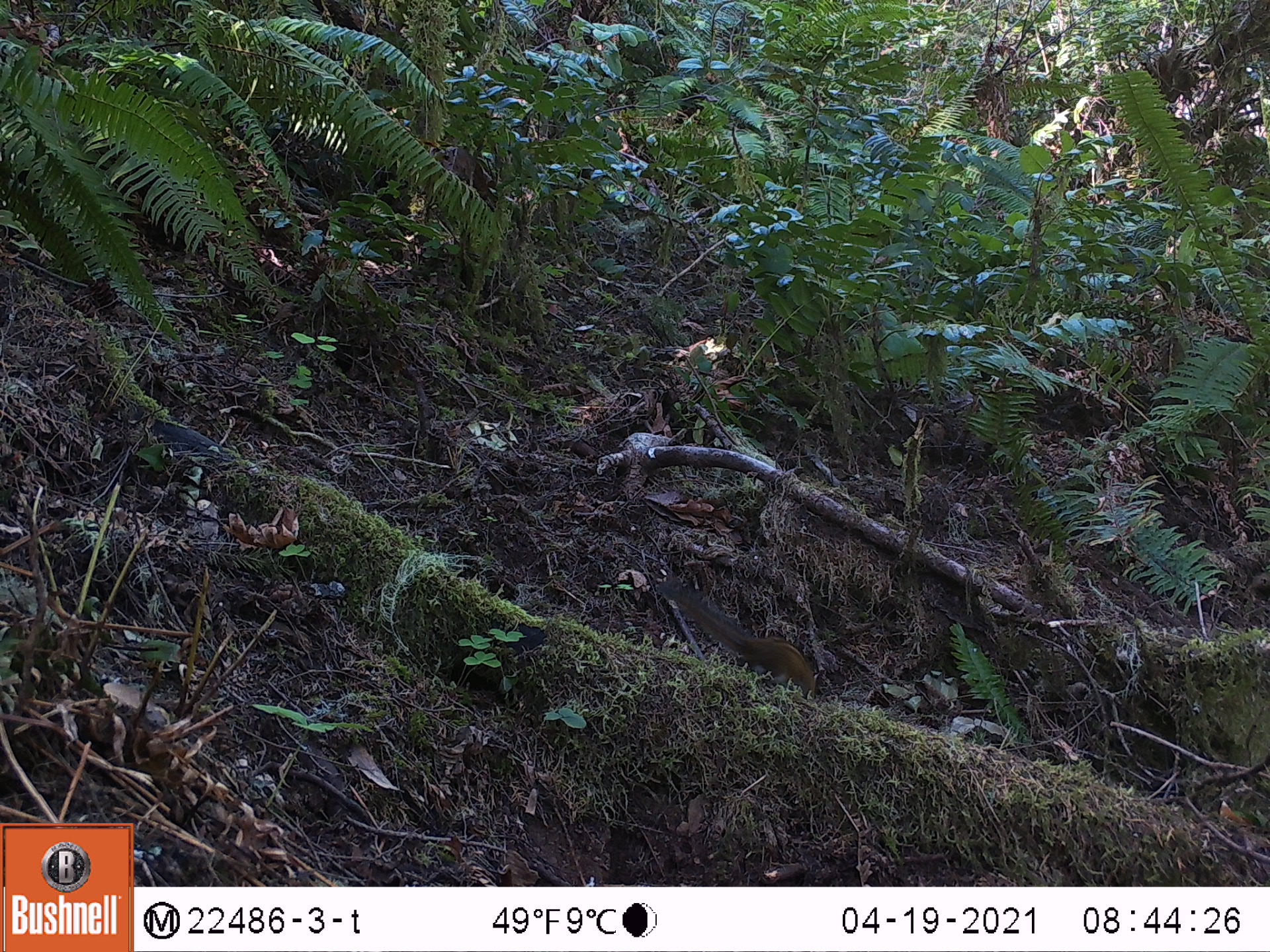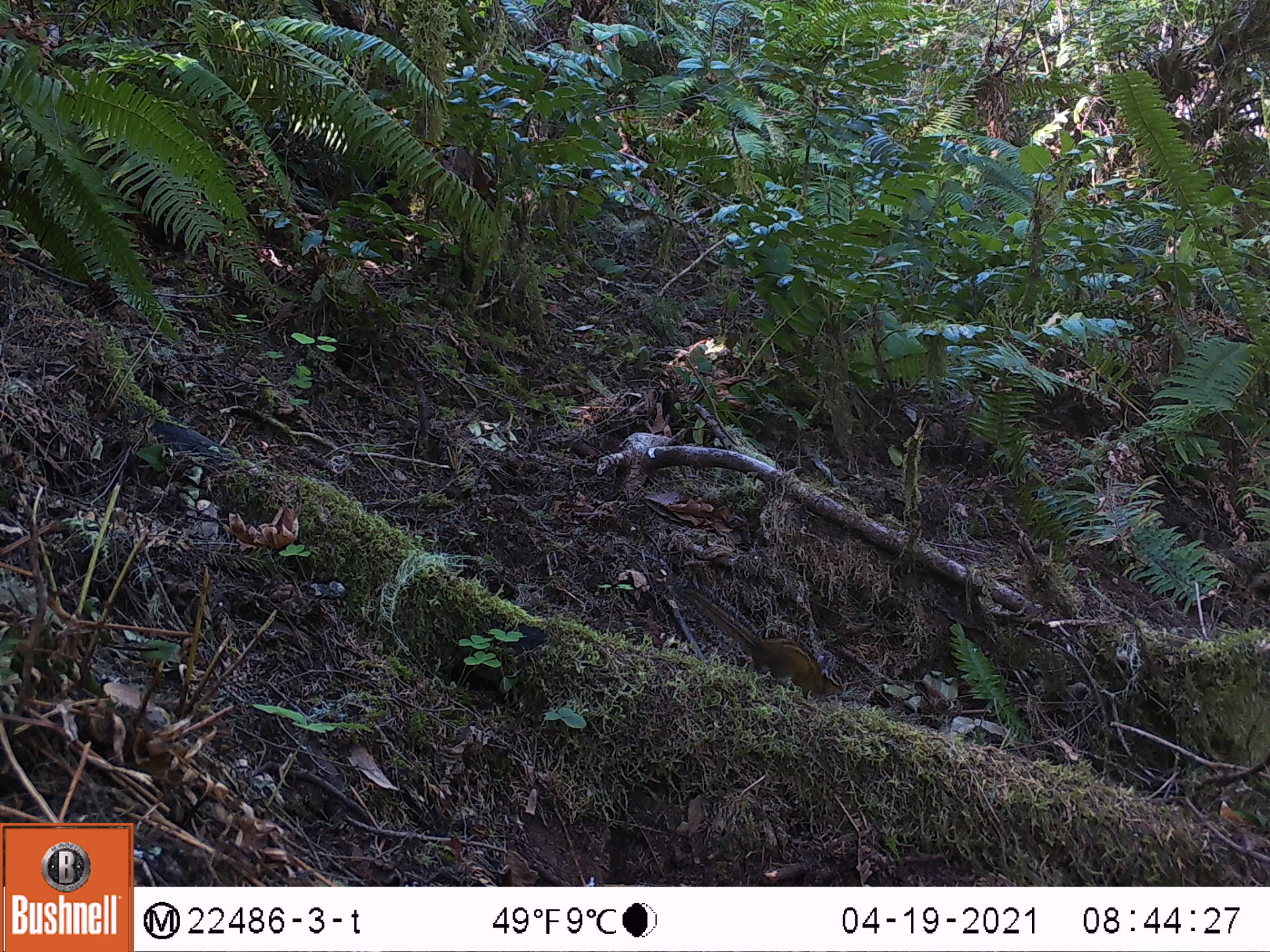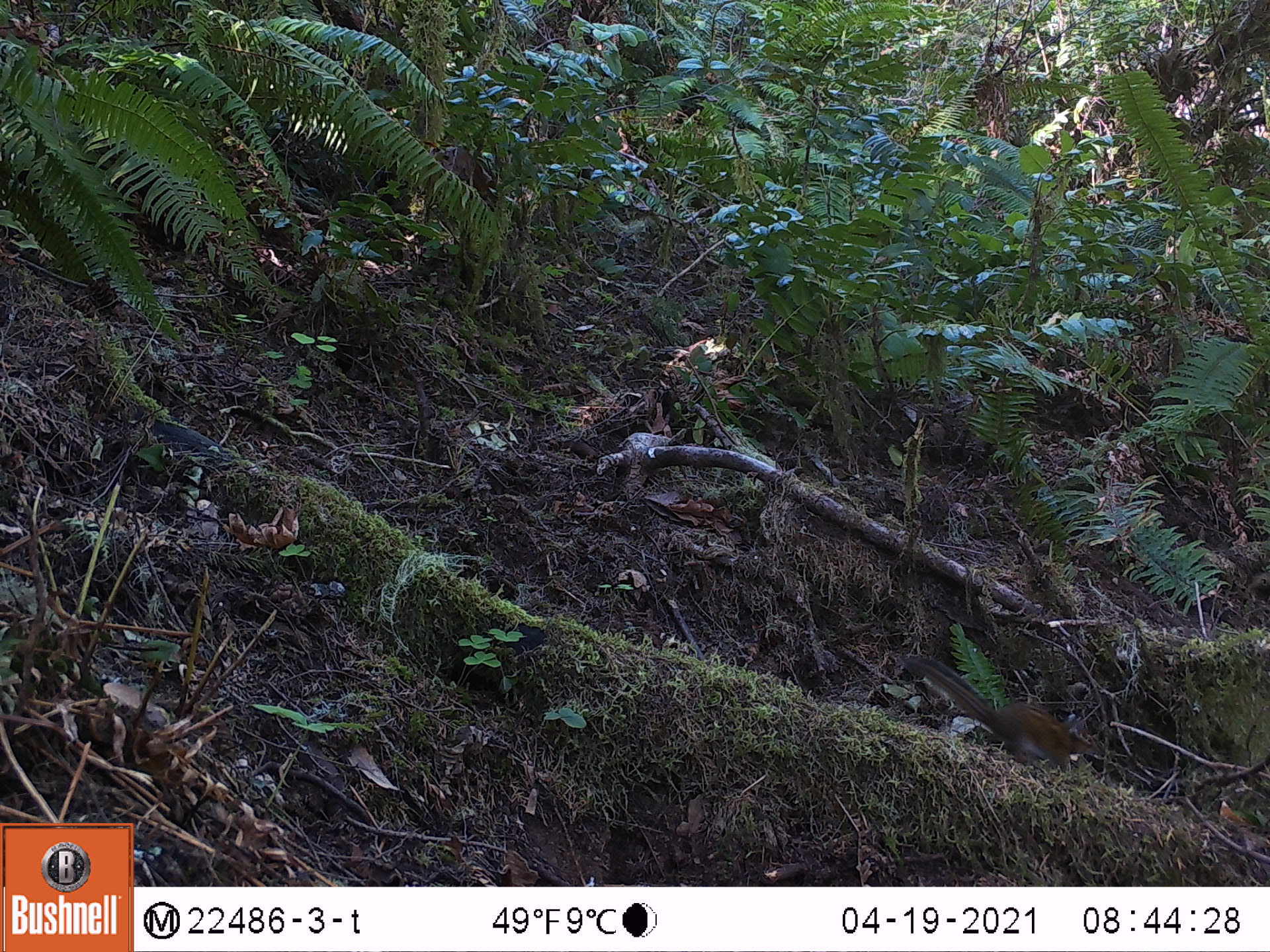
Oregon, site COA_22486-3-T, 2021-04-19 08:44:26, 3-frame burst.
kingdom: Animalia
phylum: Chordata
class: Mammalia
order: Rodentia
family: Sciuridae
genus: Neotamias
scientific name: Neotamias townsendii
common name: townsend's chipmunk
Townsend's chipmunk (Neotamias townsendii).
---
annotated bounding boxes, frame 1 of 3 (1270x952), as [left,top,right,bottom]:
townsend's chipmunk: [659,575,823,699]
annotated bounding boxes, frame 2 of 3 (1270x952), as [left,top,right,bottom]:
townsend's chipmunk: [676,579,850,706]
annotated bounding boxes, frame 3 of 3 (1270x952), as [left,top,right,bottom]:
townsend's chipmunk: [902,651,1104,769]